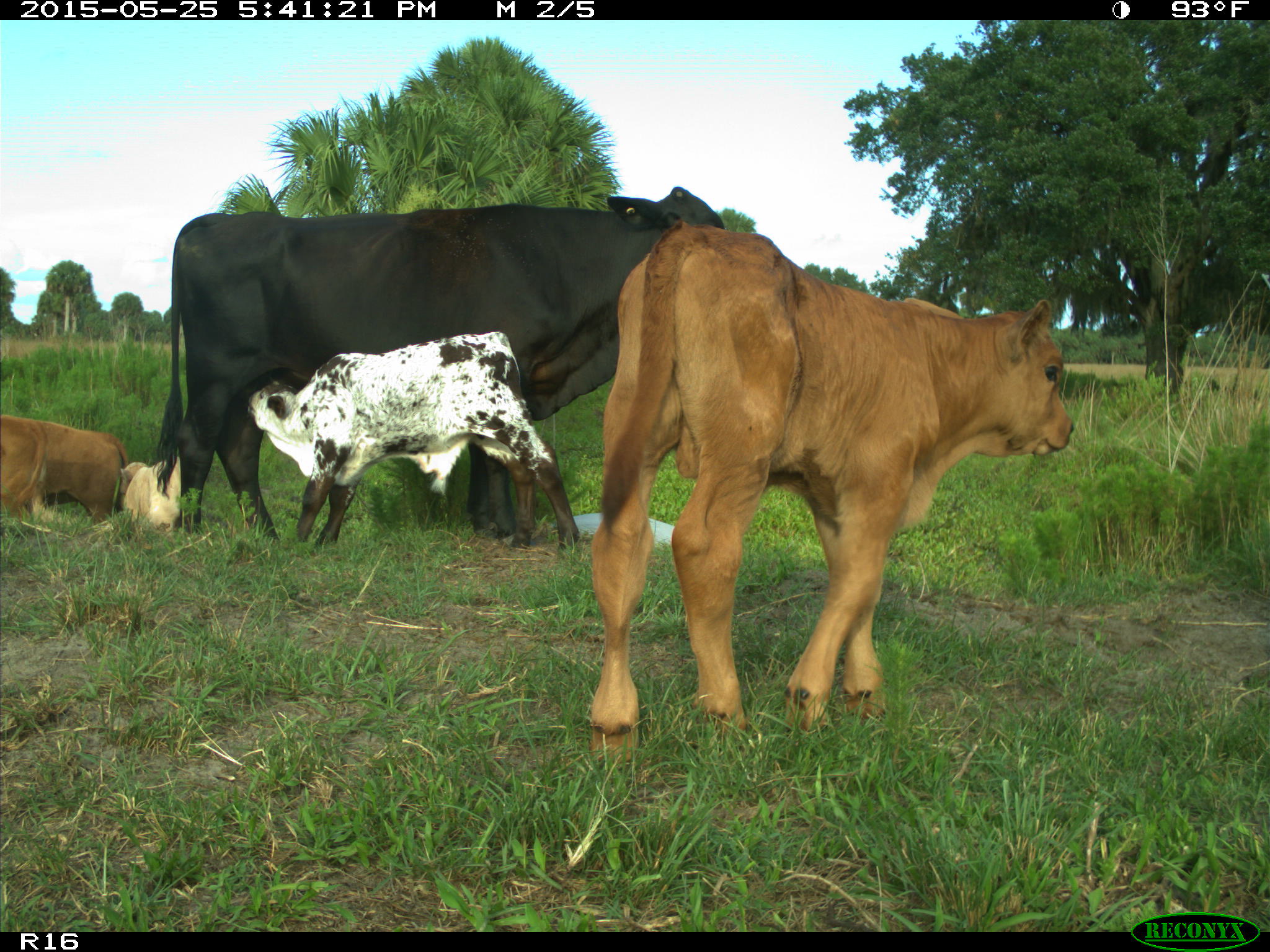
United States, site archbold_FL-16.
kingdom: Animalia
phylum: Chordata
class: Mammalia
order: Artiodactyla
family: Bovidae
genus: Bos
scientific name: Bos taurus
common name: domestic cow